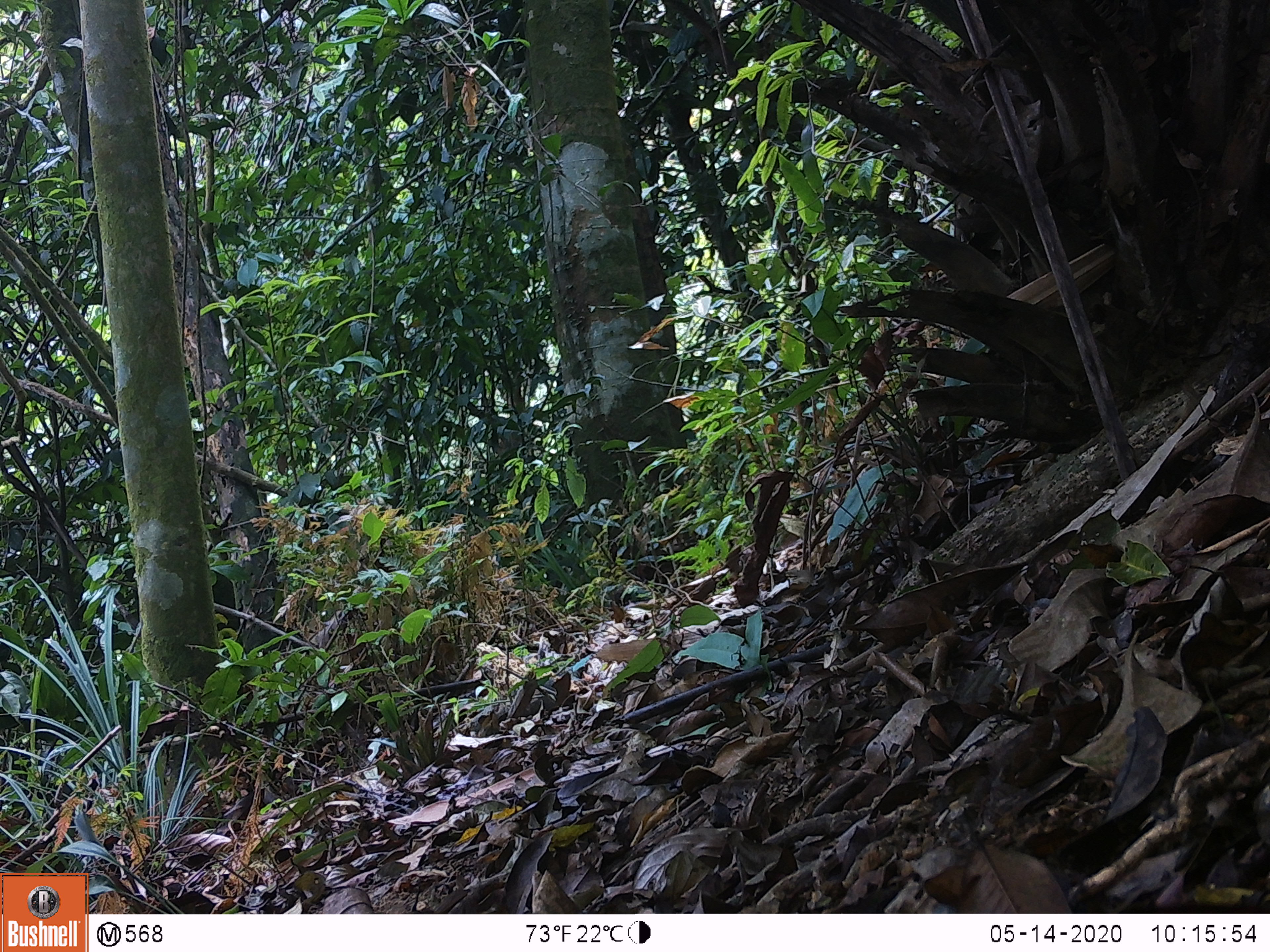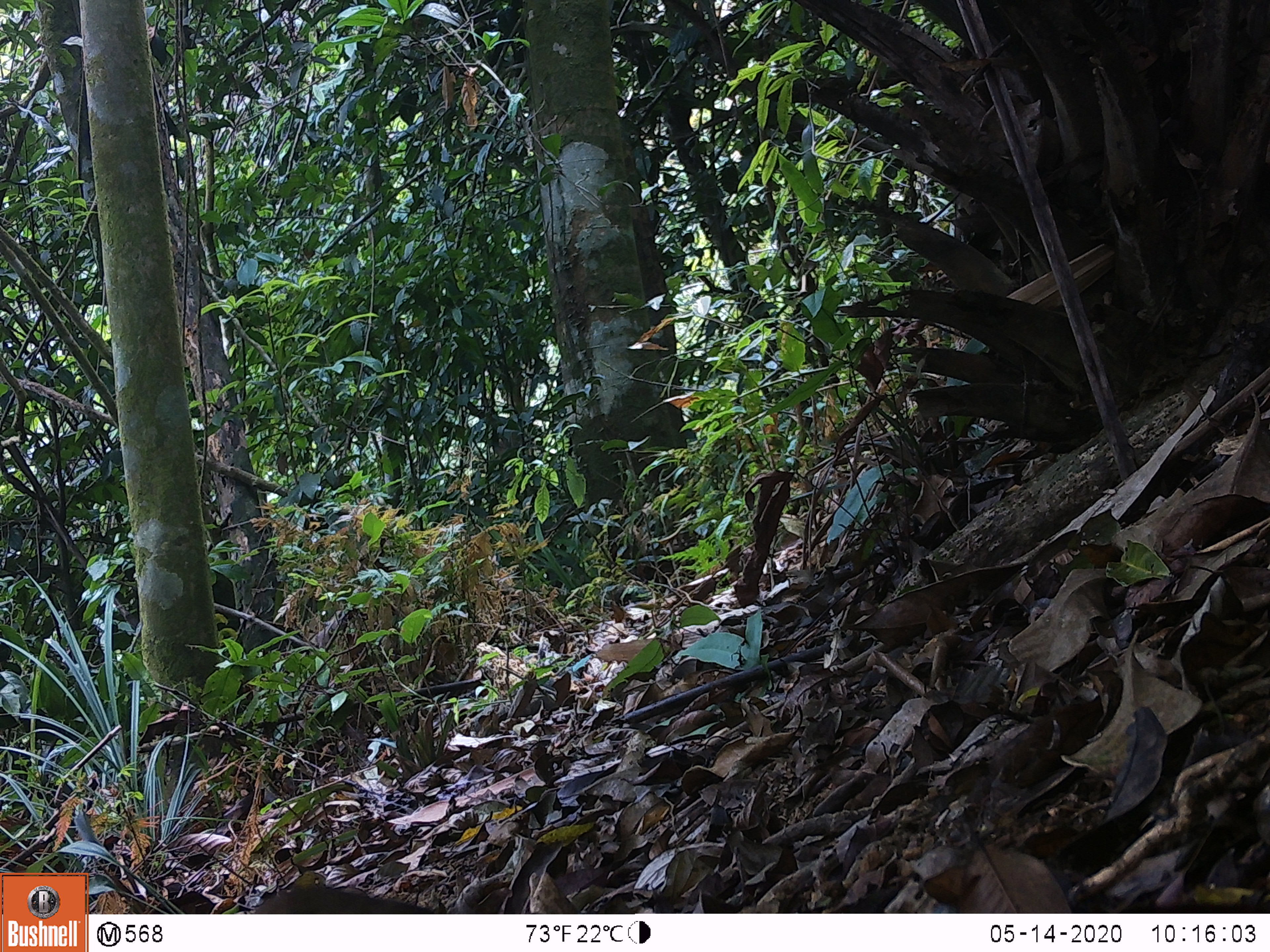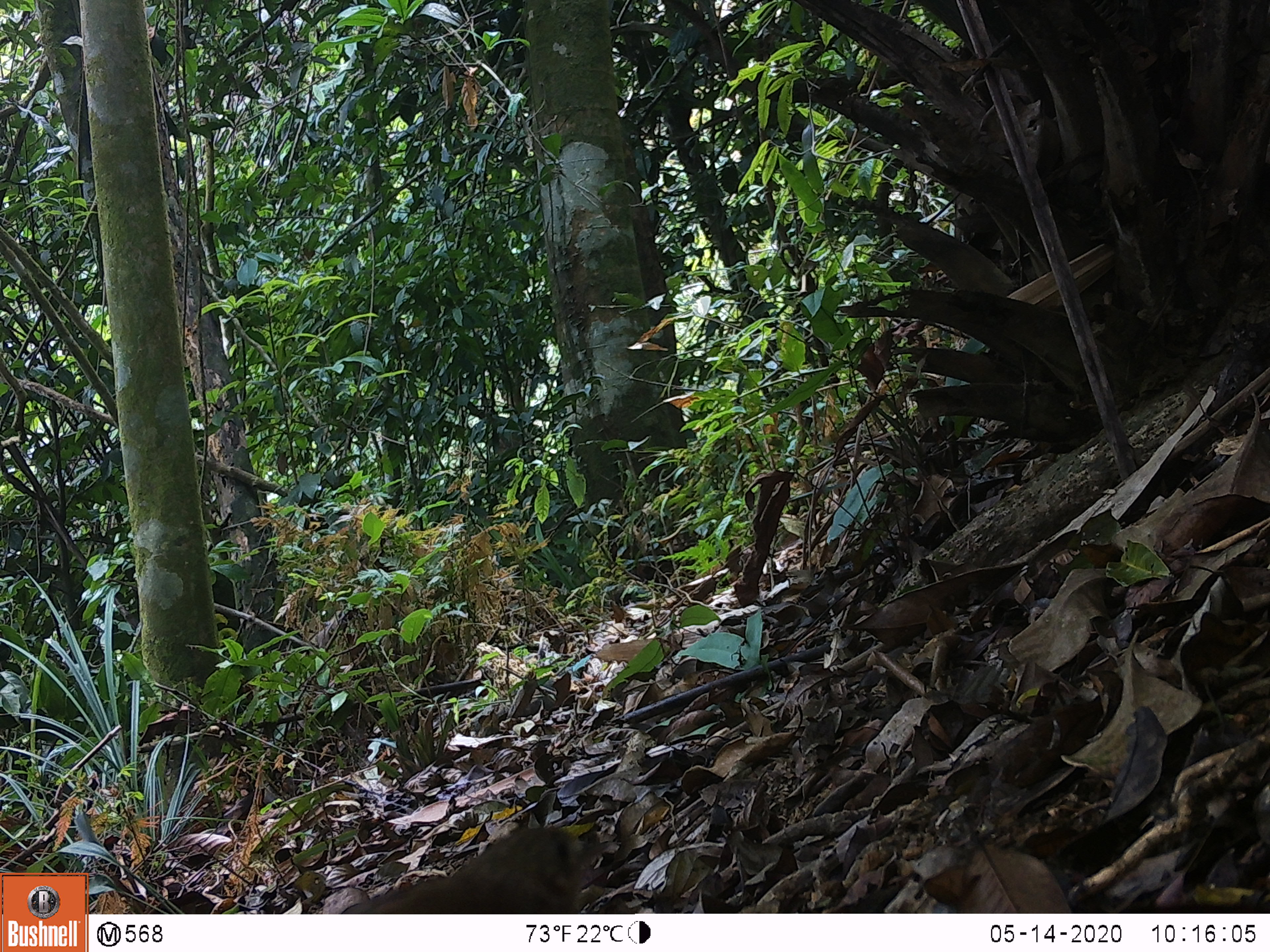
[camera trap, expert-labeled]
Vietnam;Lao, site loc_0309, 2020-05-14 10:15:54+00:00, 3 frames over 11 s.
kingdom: Animalia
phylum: Chordata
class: Aves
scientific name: Aves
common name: bird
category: unidentified bird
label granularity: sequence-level